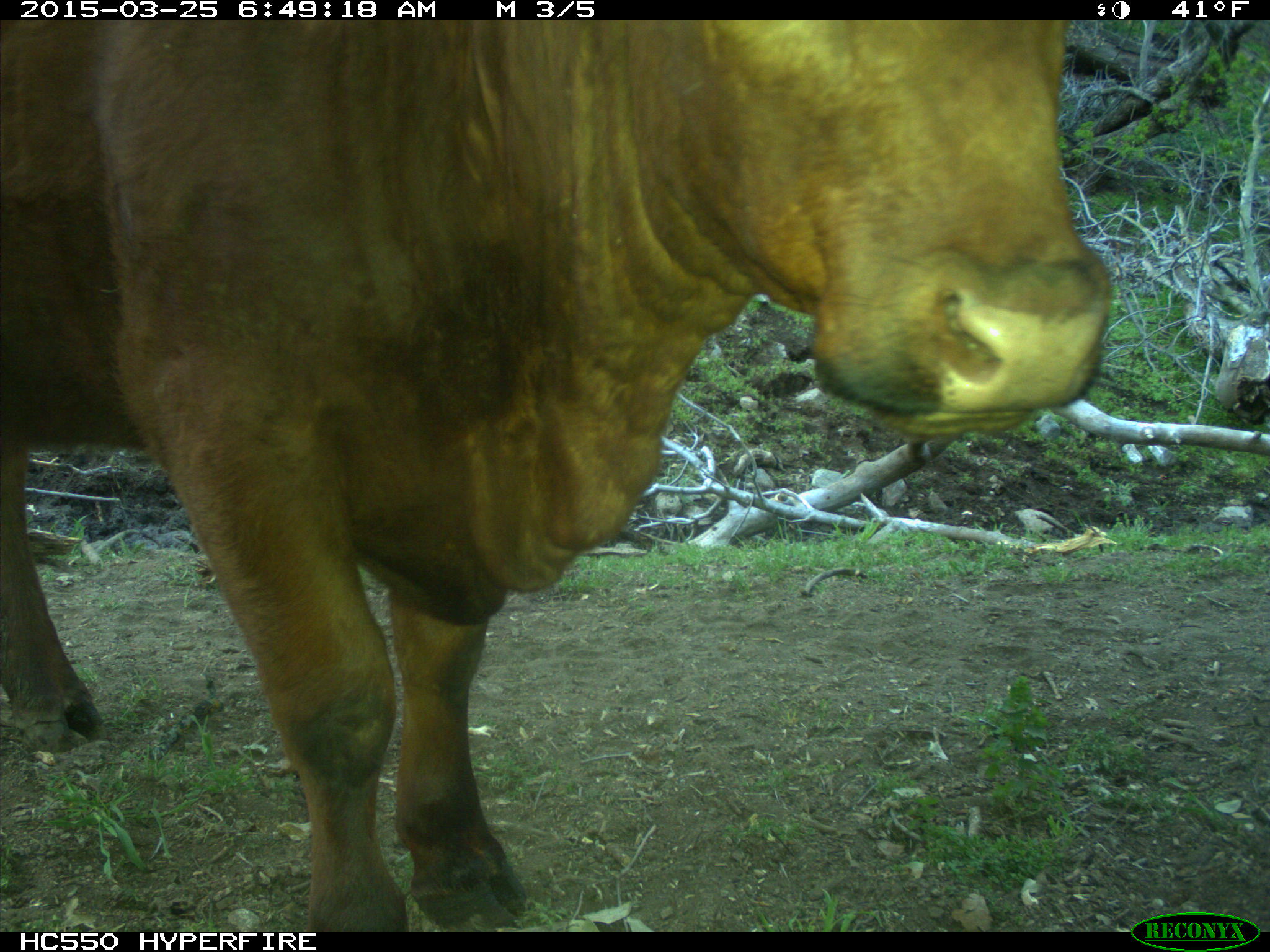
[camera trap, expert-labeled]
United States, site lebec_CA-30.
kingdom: Animalia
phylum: Chordata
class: Mammalia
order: Artiodactyla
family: Bovidae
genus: Bos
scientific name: Bos taurus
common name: domestic cow